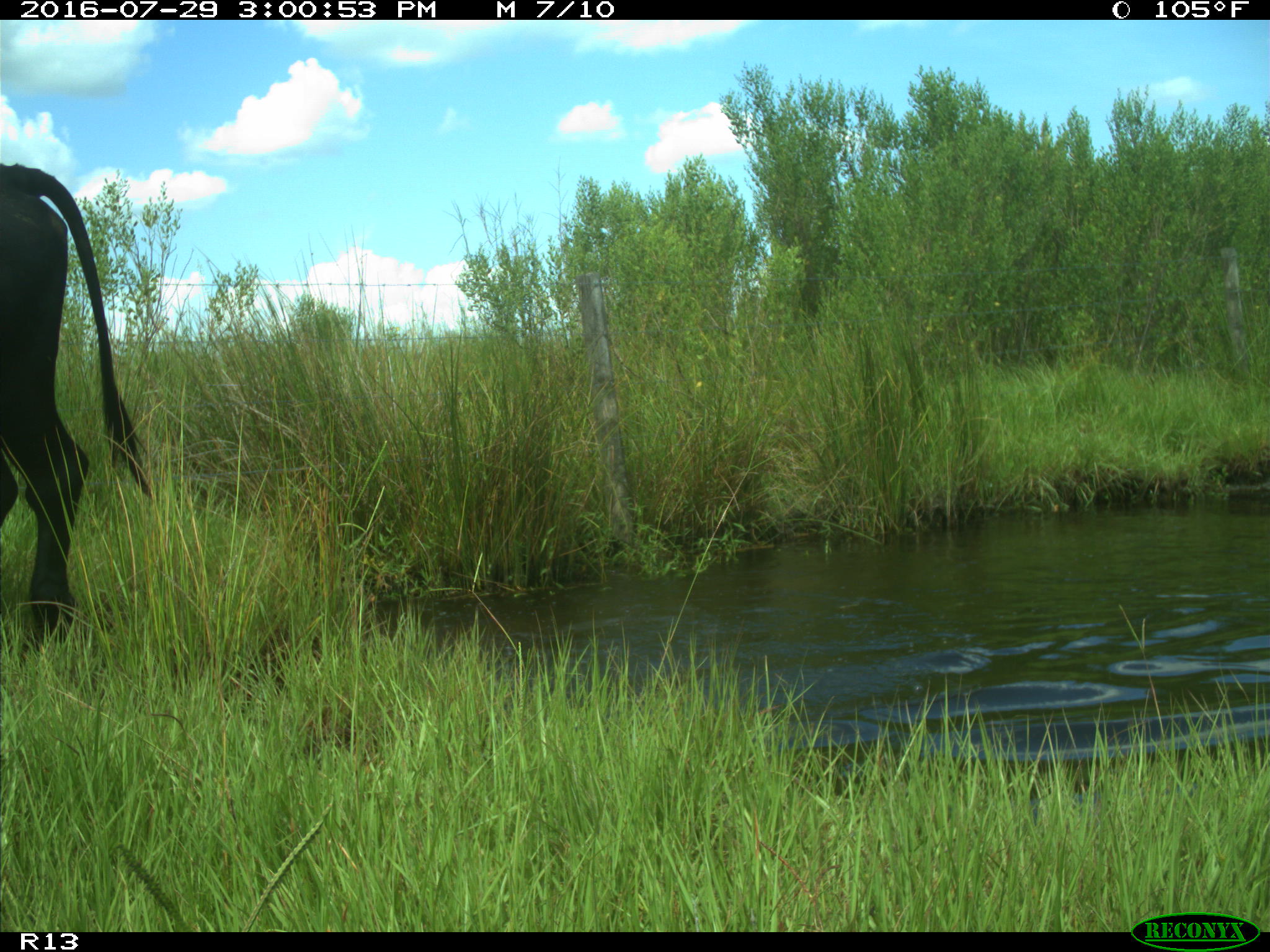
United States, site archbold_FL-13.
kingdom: Animalia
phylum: Chordata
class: Mammalia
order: Artiodactyla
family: Bovidae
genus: Bos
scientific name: Bos taurus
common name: domestic cow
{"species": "Bos taurus (domestic cow)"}